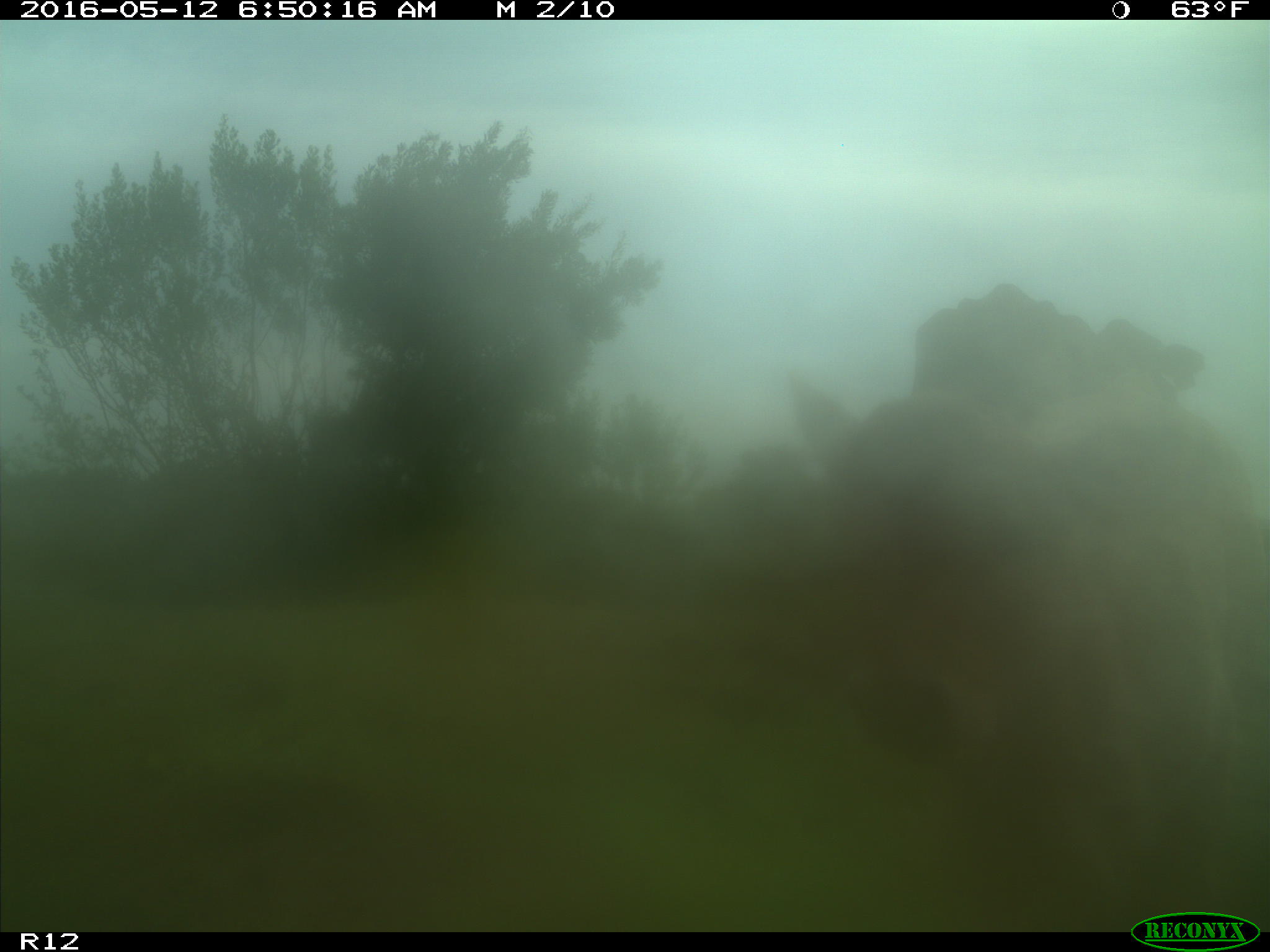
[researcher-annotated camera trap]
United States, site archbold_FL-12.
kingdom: Animalia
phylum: Chordata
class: Mammalia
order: Artiodactyla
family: Bovidae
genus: Bos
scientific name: Bos taurus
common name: domestic cow